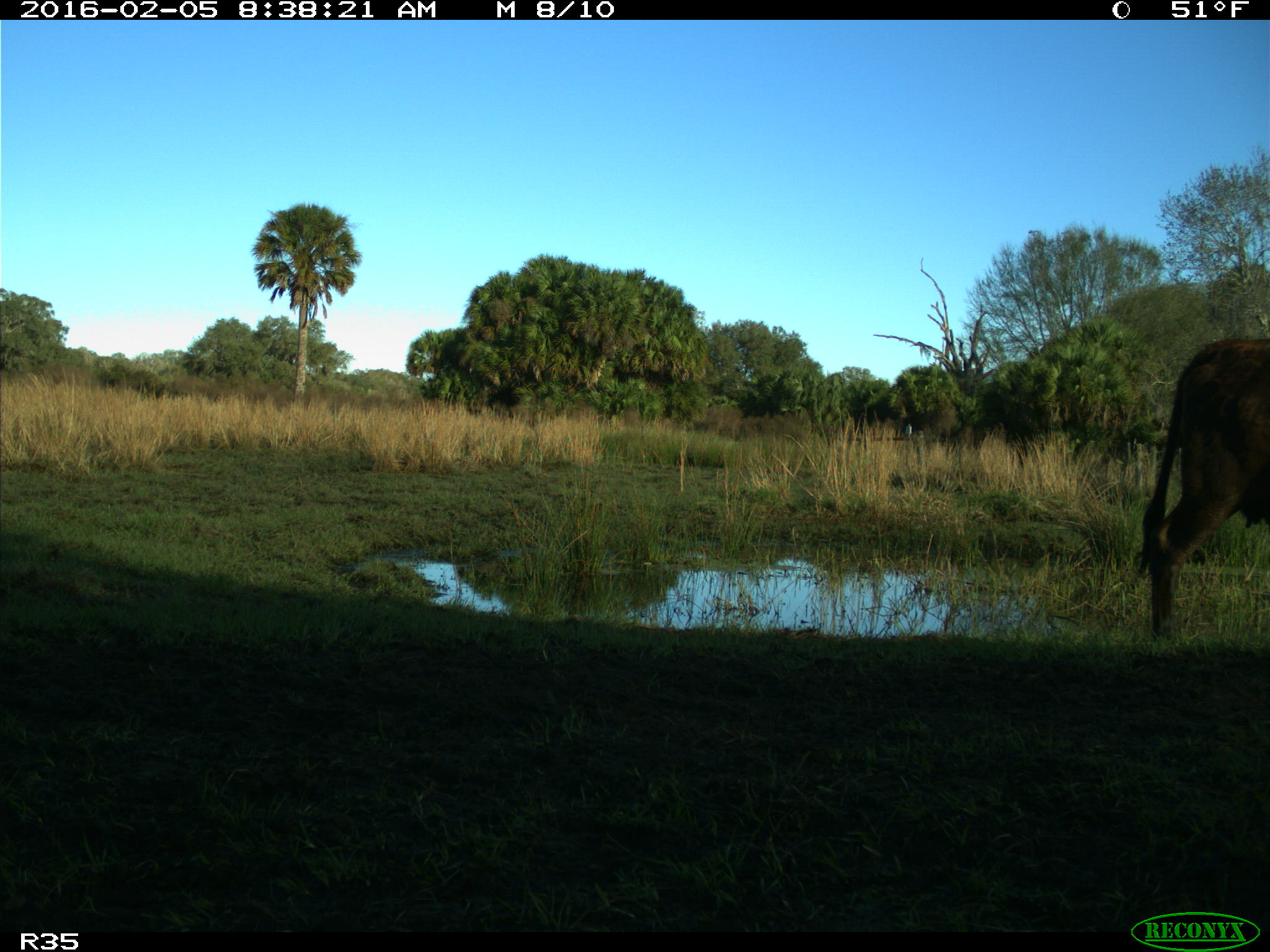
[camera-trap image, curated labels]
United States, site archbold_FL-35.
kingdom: Animalia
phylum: Chordata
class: Mammalia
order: Artiodactyla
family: Bovidae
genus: Bos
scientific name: Bos taurus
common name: domestic cow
Bos taurus (domestic cow).